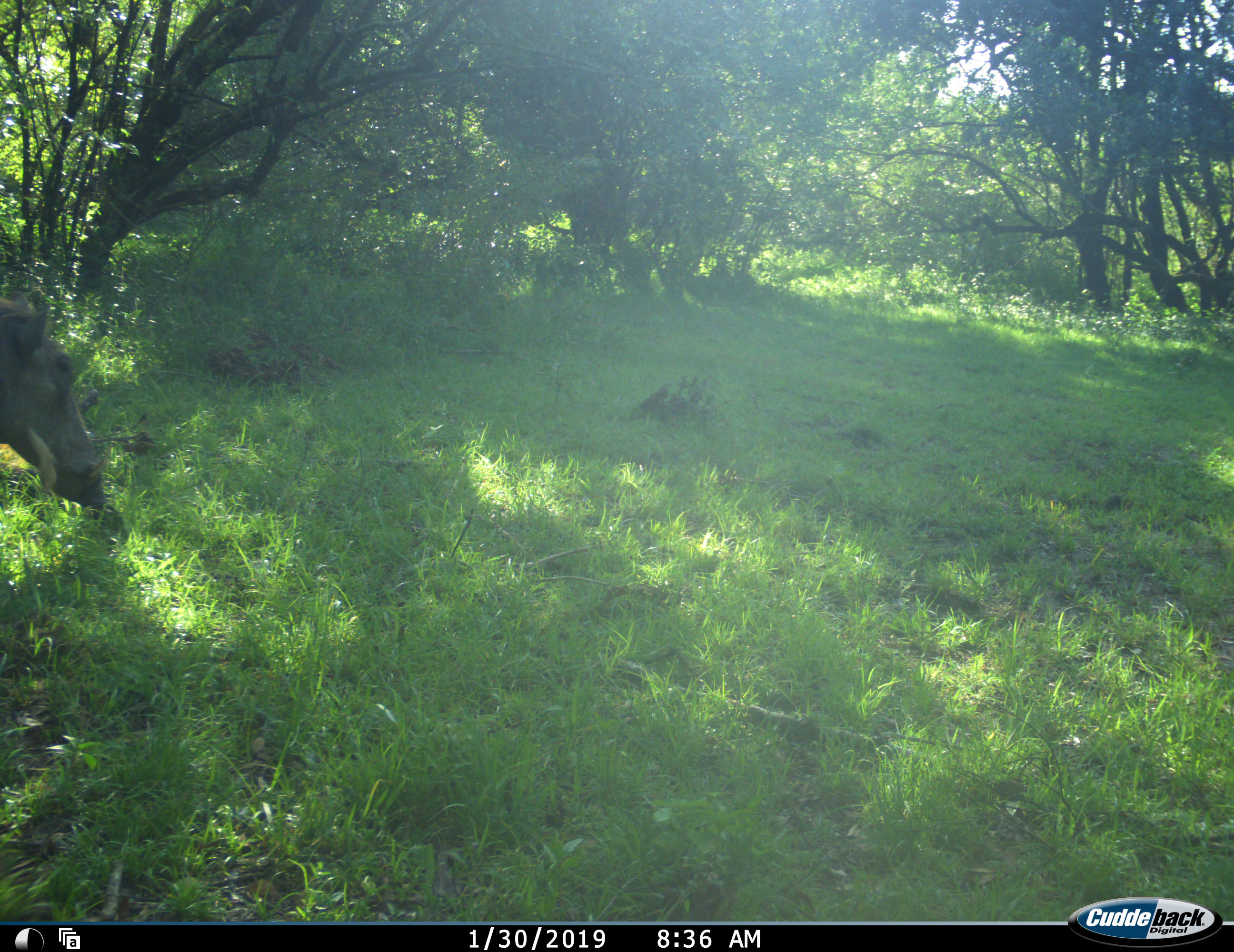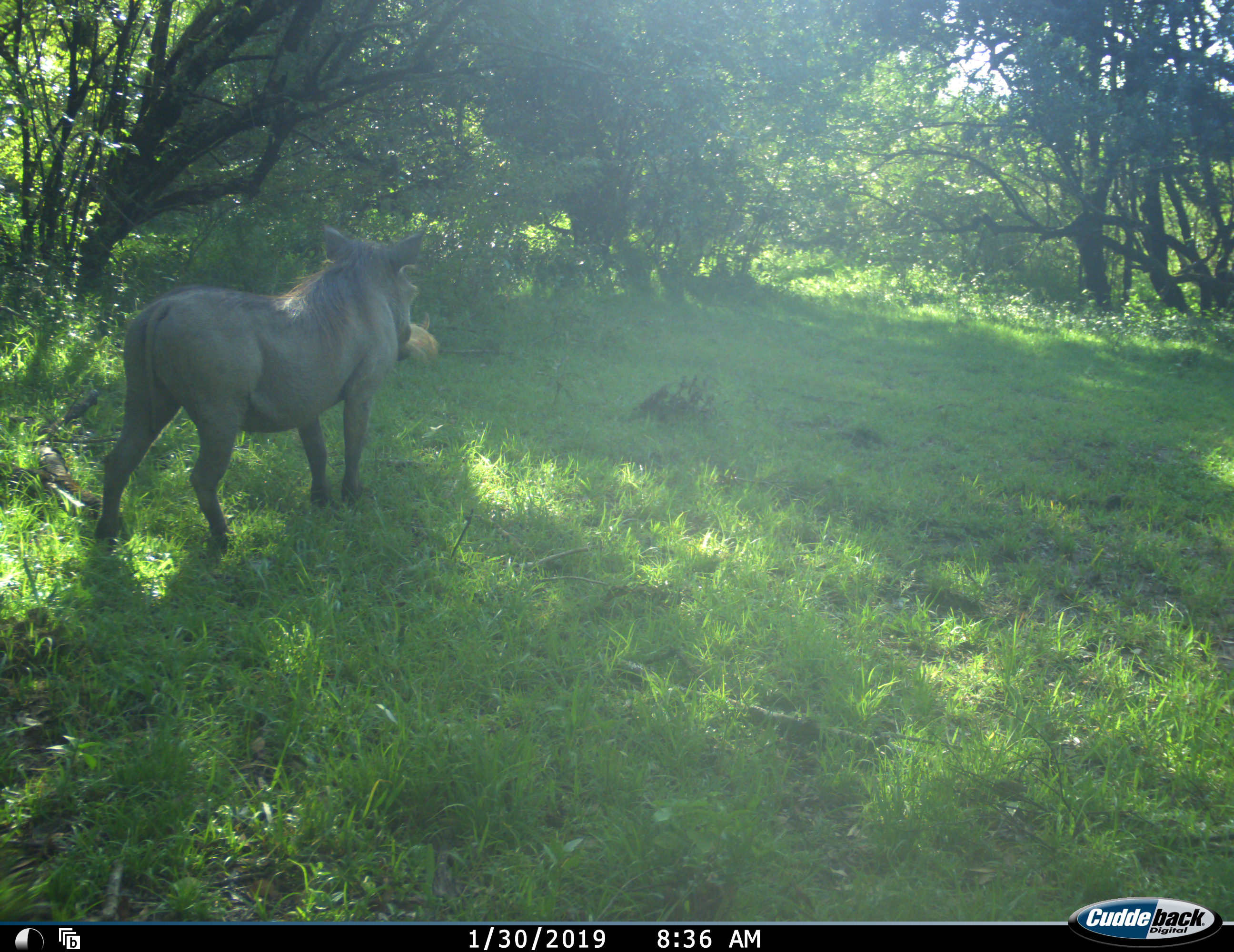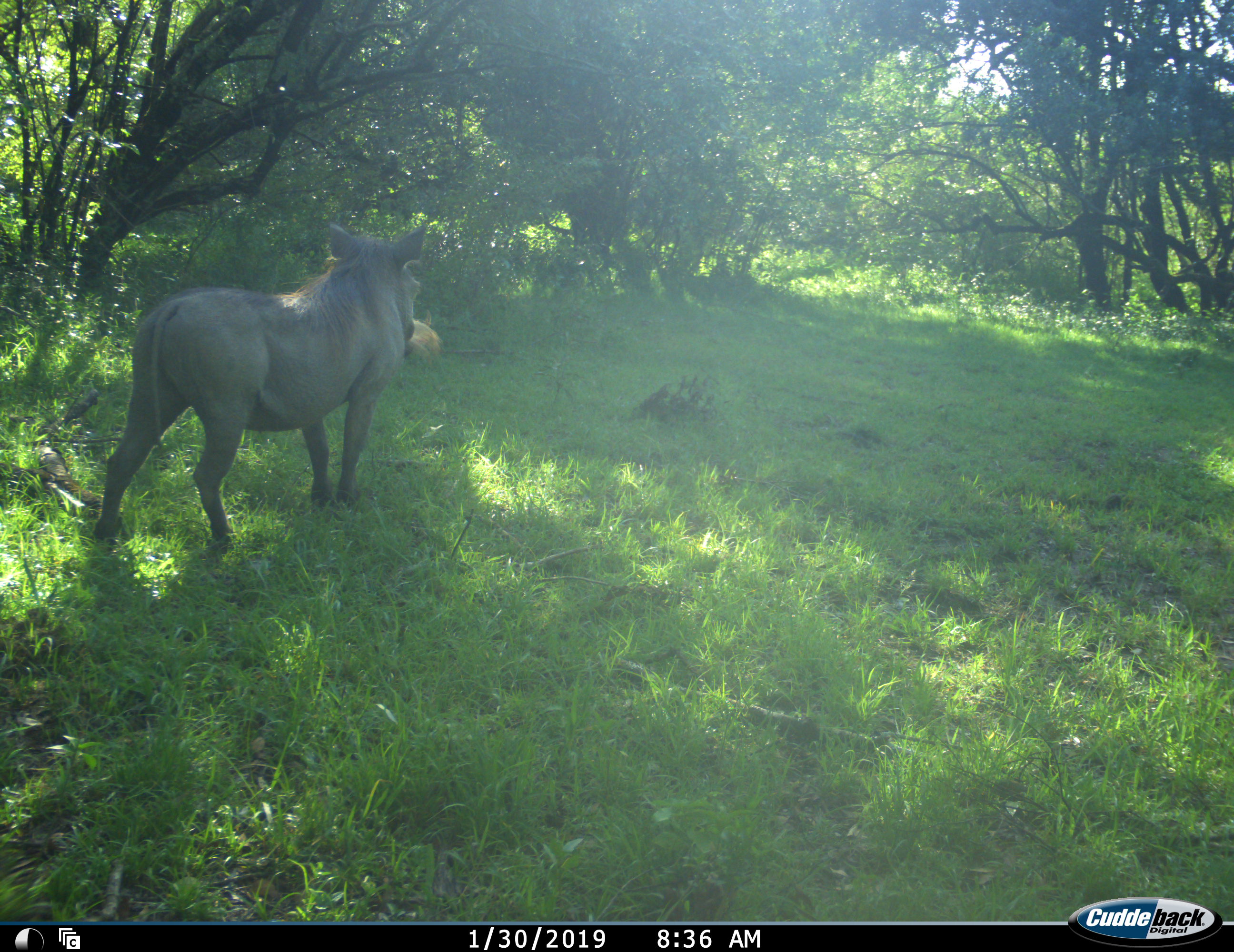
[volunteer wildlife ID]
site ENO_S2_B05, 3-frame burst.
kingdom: Animalia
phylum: Chordata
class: Mammalia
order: Artiodactyla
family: Suidae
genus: Phacochoerus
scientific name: Phacochoerus africanus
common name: warthog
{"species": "warthog (Phacochoerus africanus)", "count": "1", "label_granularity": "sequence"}